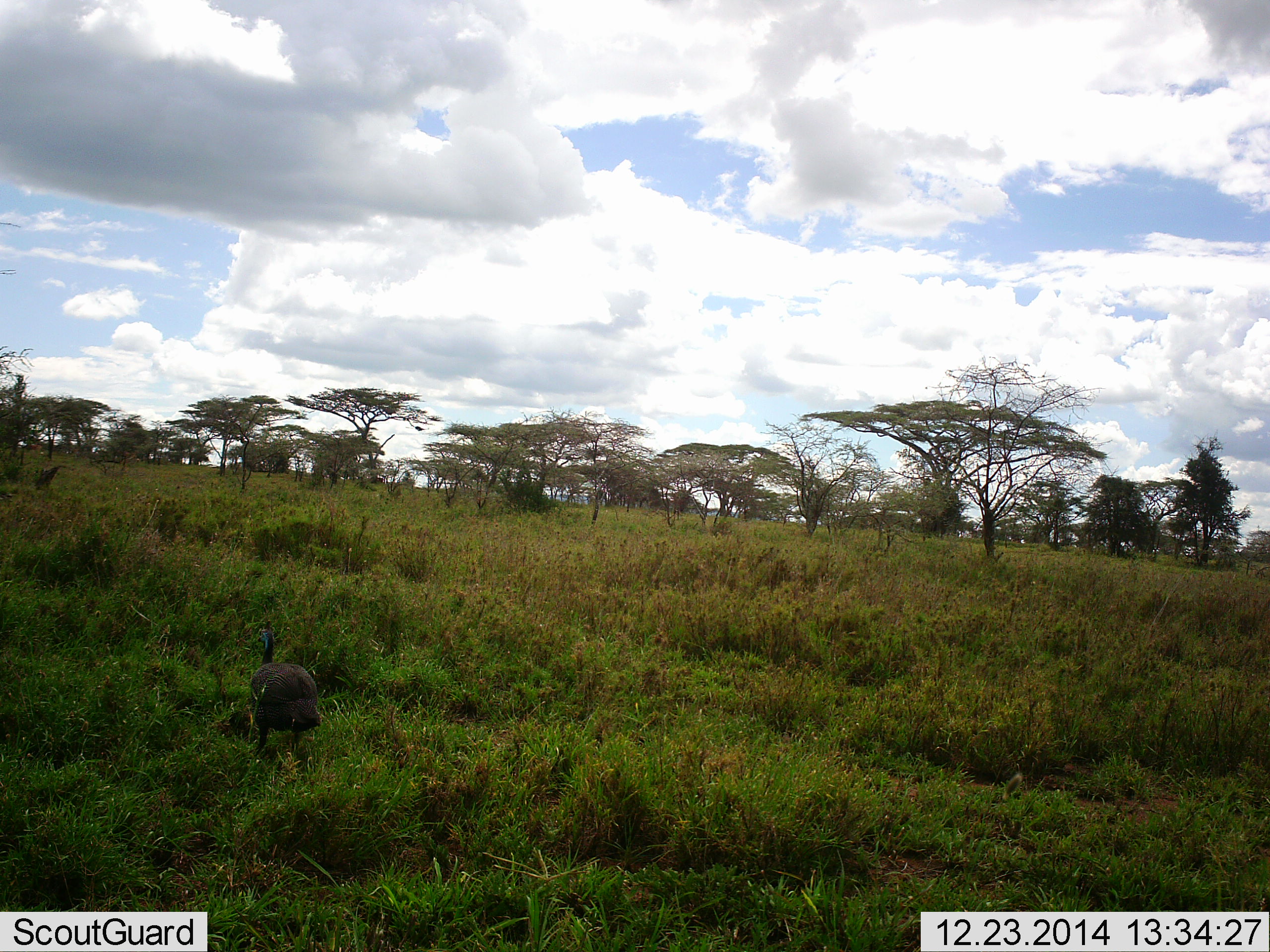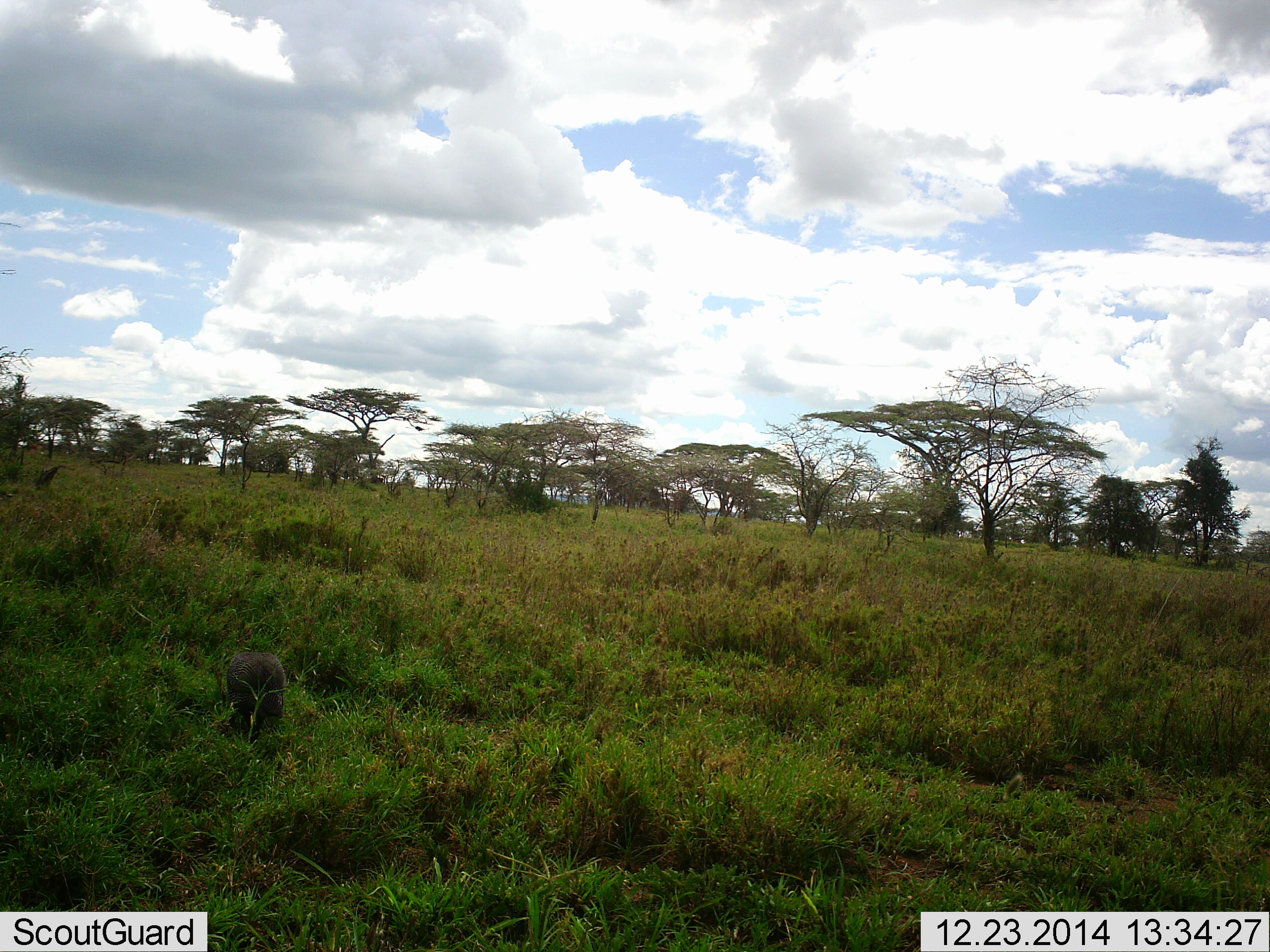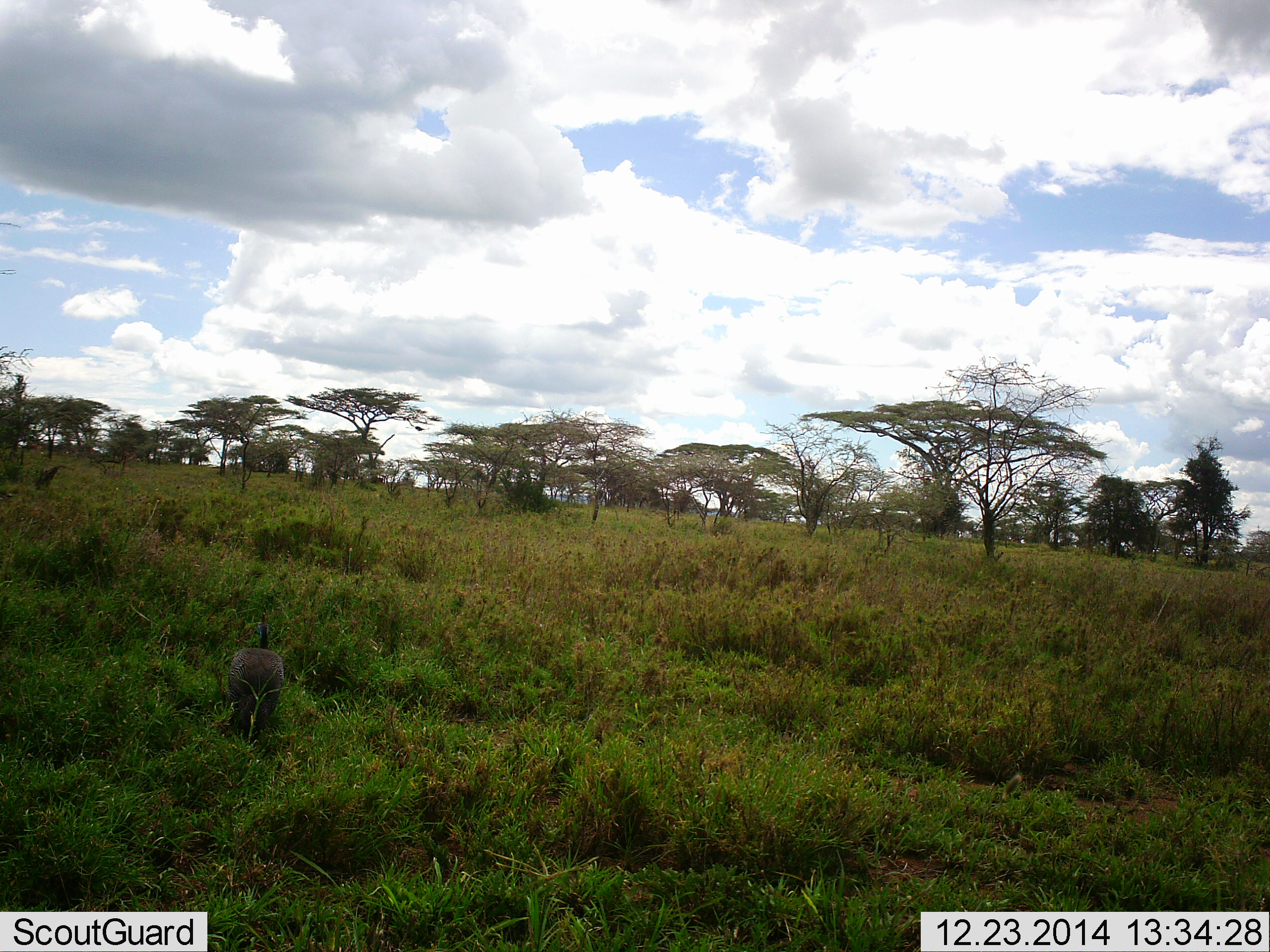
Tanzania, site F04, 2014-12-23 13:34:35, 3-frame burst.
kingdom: Animalia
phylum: Chordata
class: Aves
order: Galliformes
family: Numididae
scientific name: Numididae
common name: guinea fowl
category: guineafowl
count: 1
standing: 0%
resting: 0%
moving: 70%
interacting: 0%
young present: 0%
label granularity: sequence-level